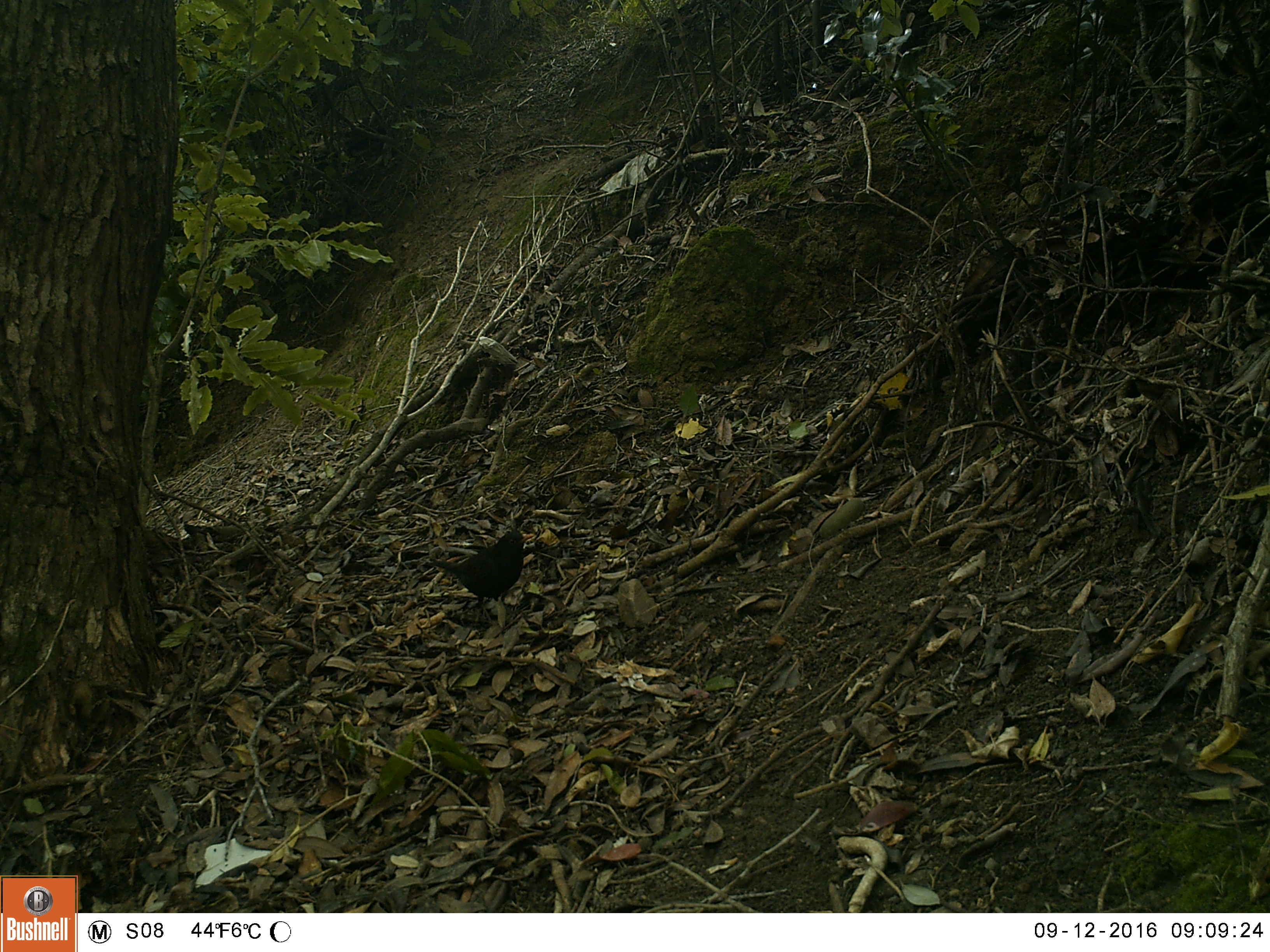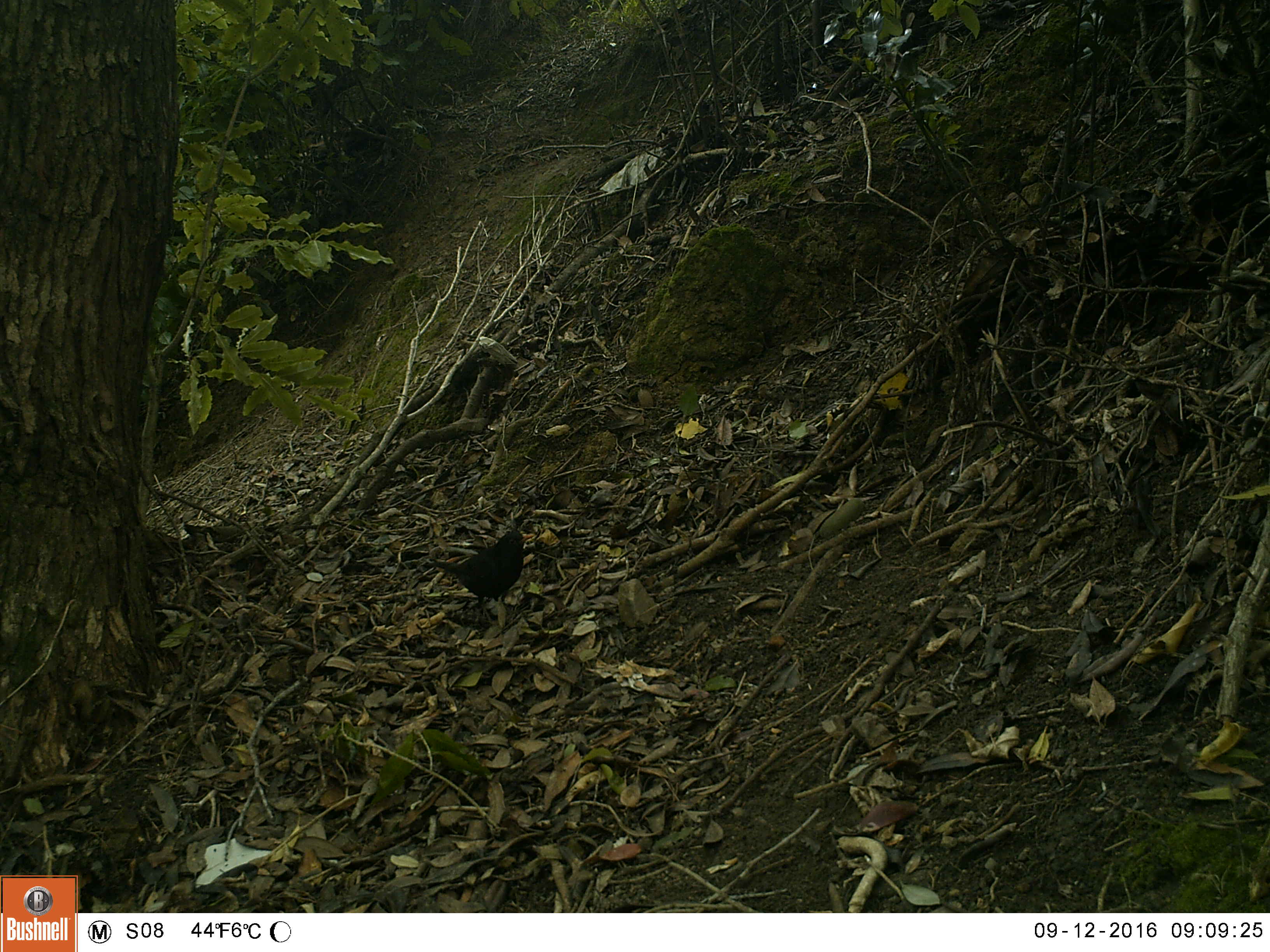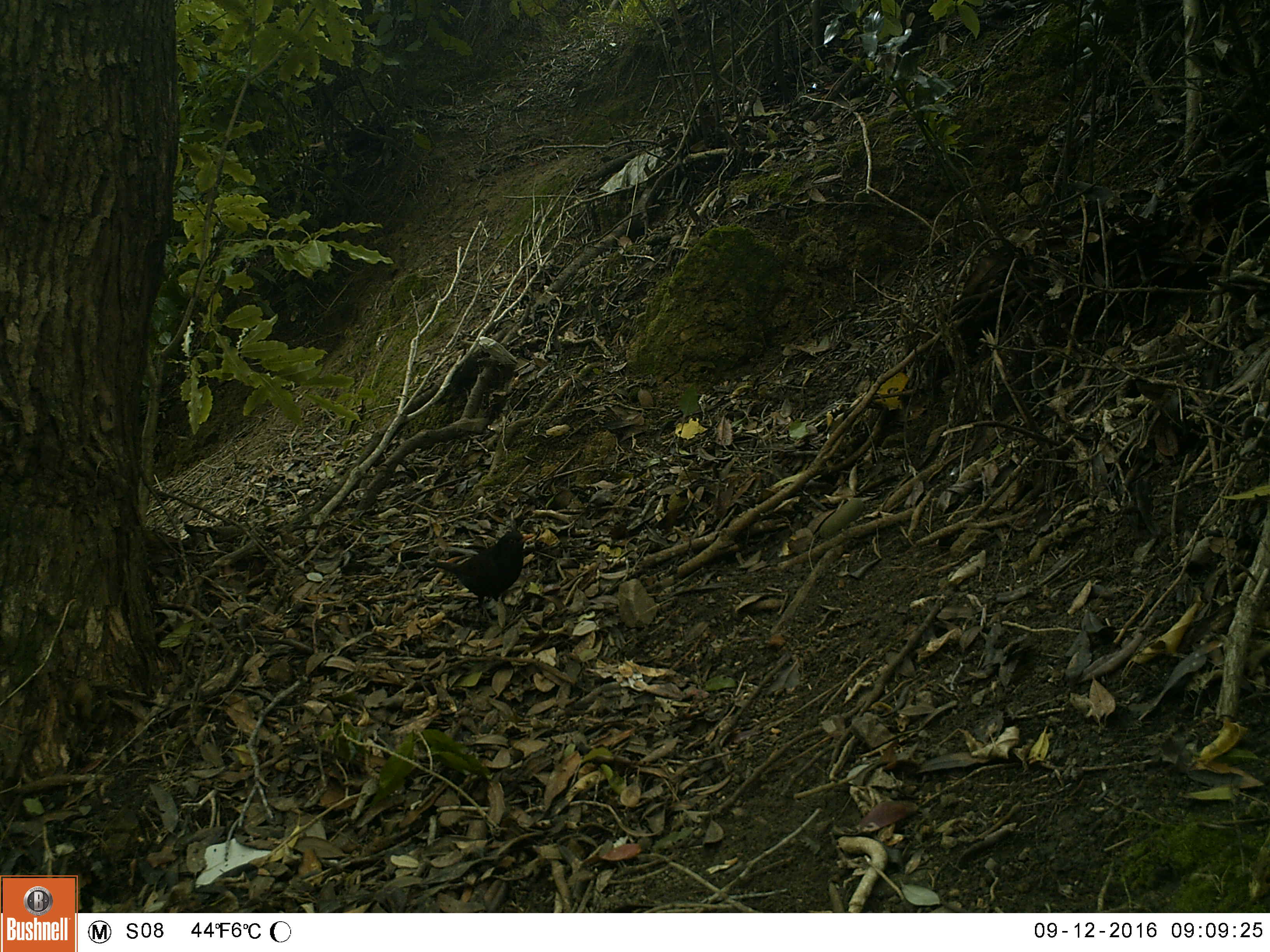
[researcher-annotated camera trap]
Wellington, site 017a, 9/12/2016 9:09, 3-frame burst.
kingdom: Animalia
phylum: Chordata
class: Aves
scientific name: Aves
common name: bird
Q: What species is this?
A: Bird (Aves).